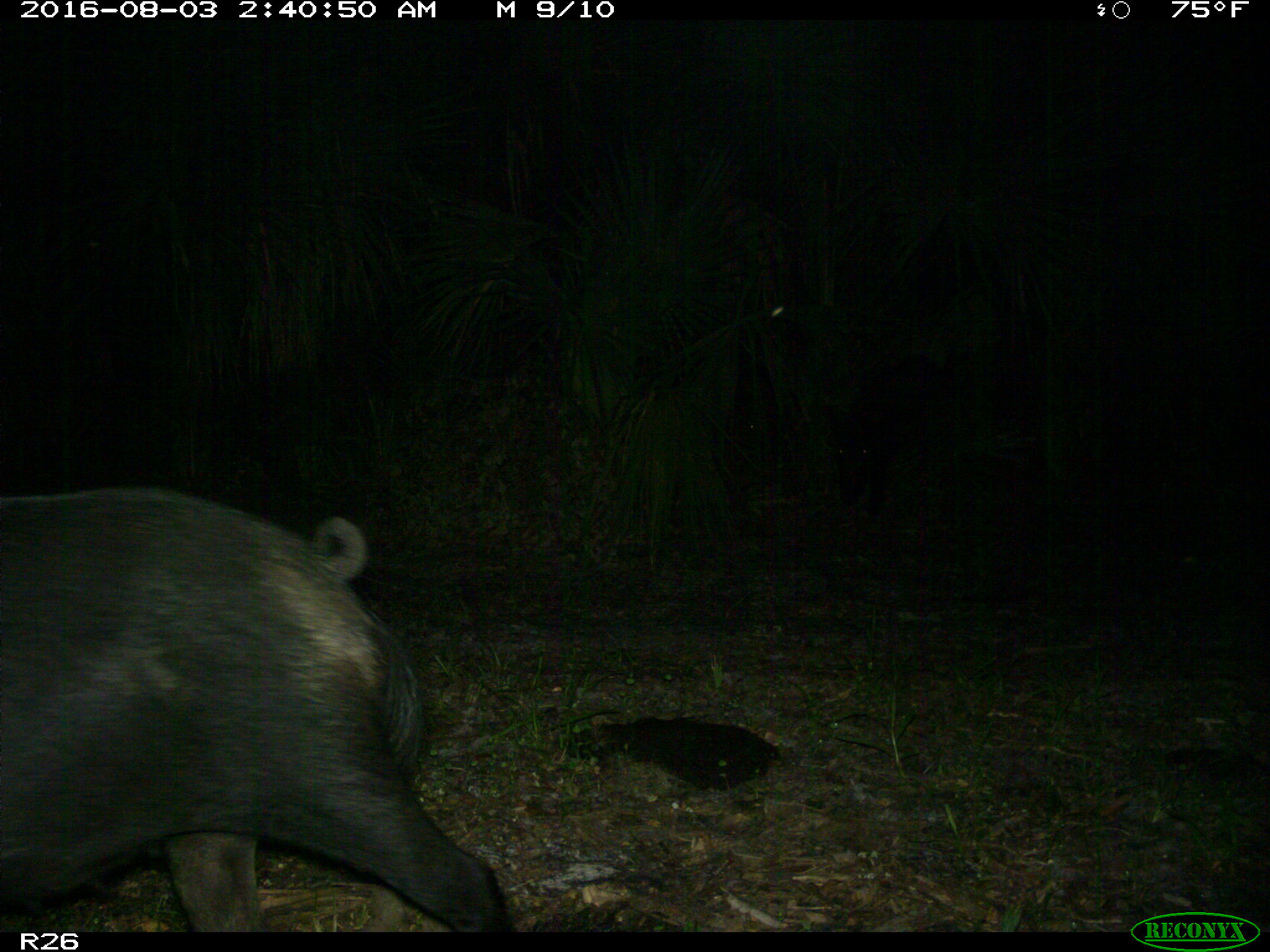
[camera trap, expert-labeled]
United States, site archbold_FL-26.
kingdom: Animalia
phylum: Chordata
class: Mammalia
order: Artiodactyla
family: Suidae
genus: Sus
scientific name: Sus scrofa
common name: wild boar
Sus scrofa (wild boar).